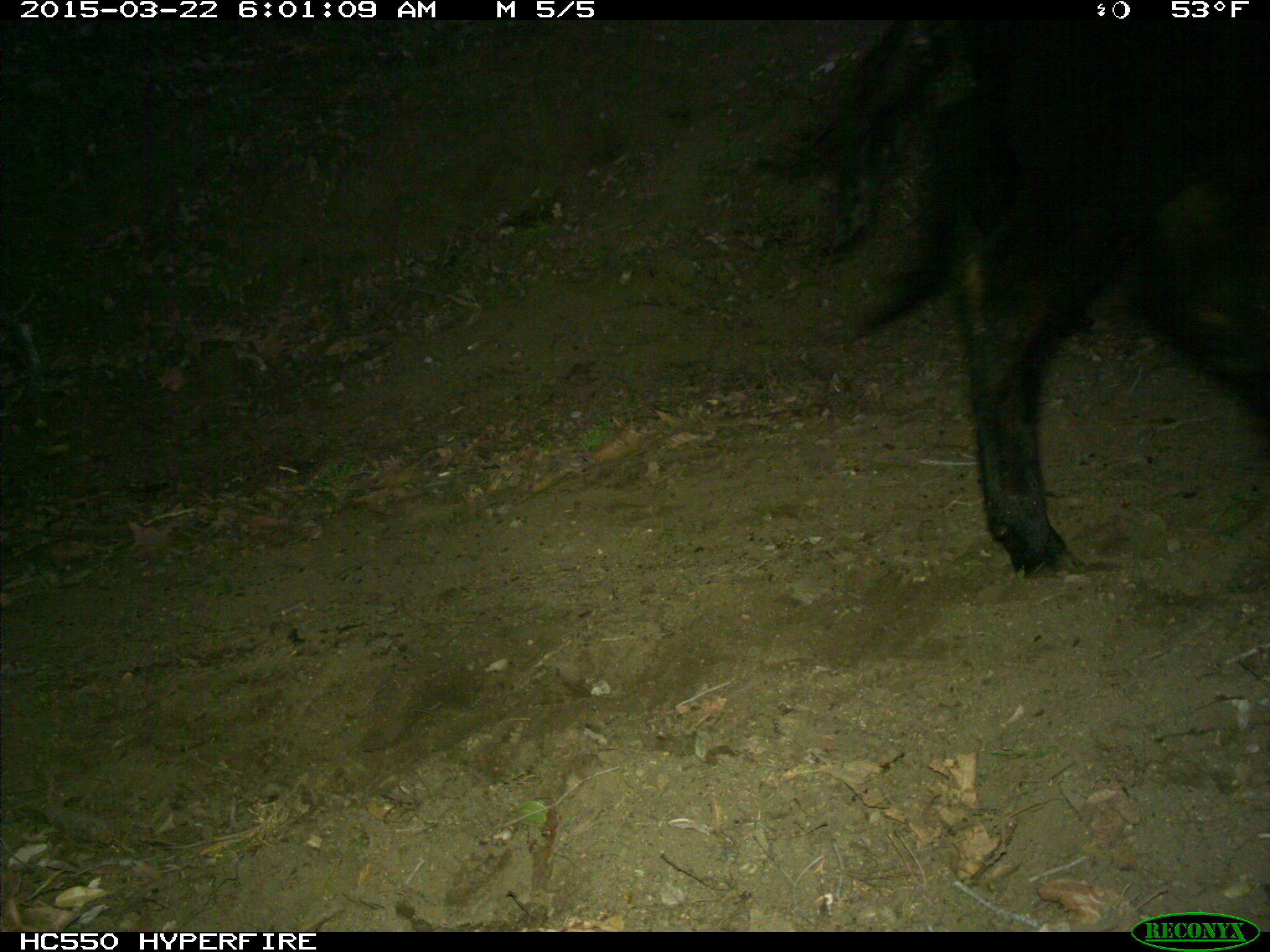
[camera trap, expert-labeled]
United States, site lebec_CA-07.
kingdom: Animalia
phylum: Chordata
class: Mammalia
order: Artiodactyla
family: Bovidae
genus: Bos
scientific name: Bos taurus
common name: domestic cow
Bos taurus (domestic cow).